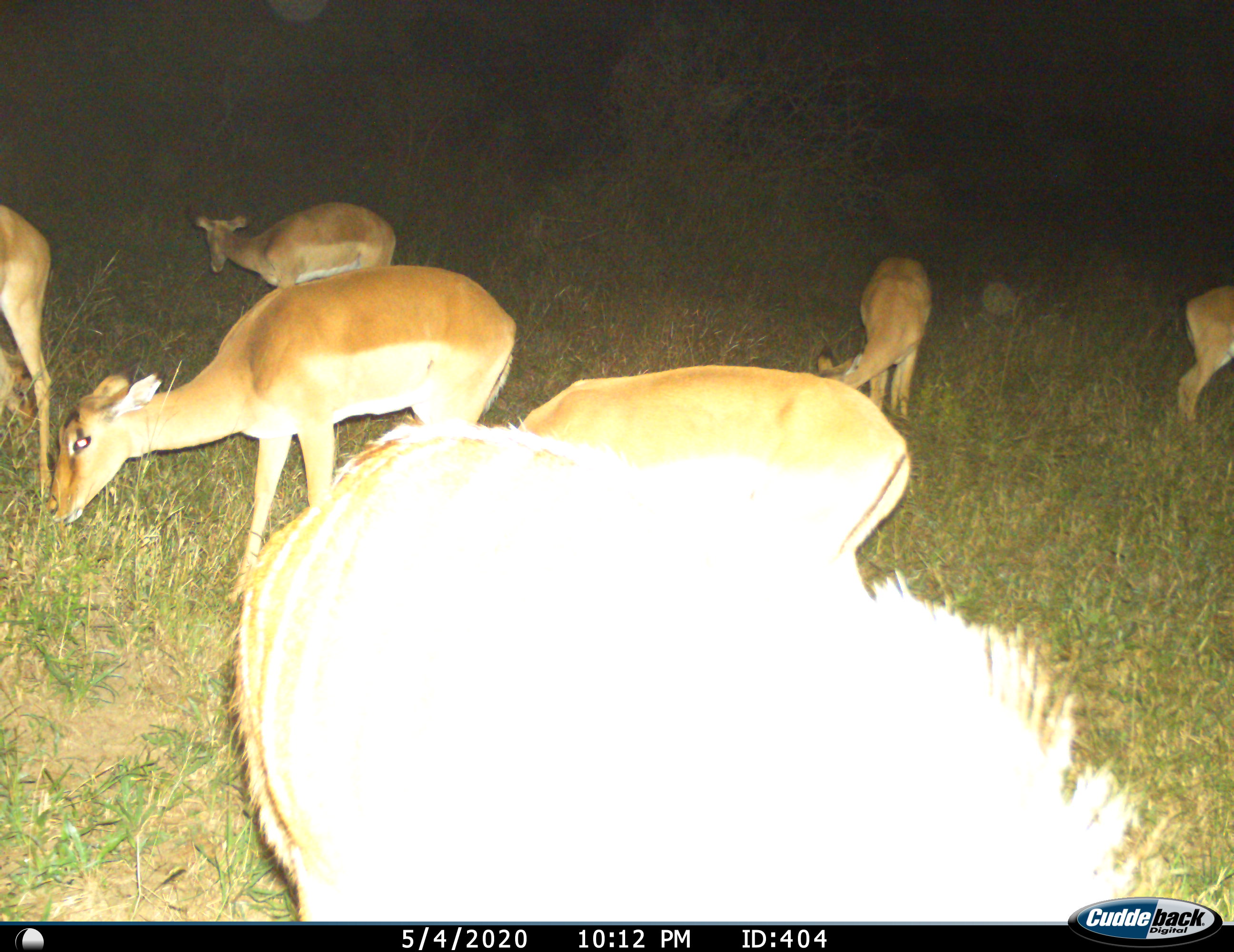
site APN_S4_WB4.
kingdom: Animalia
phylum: Chordata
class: Mammalia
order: Artiodactyla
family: Bovidae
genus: Aepyceros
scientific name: Aepyceros melampus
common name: impala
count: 7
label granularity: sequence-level